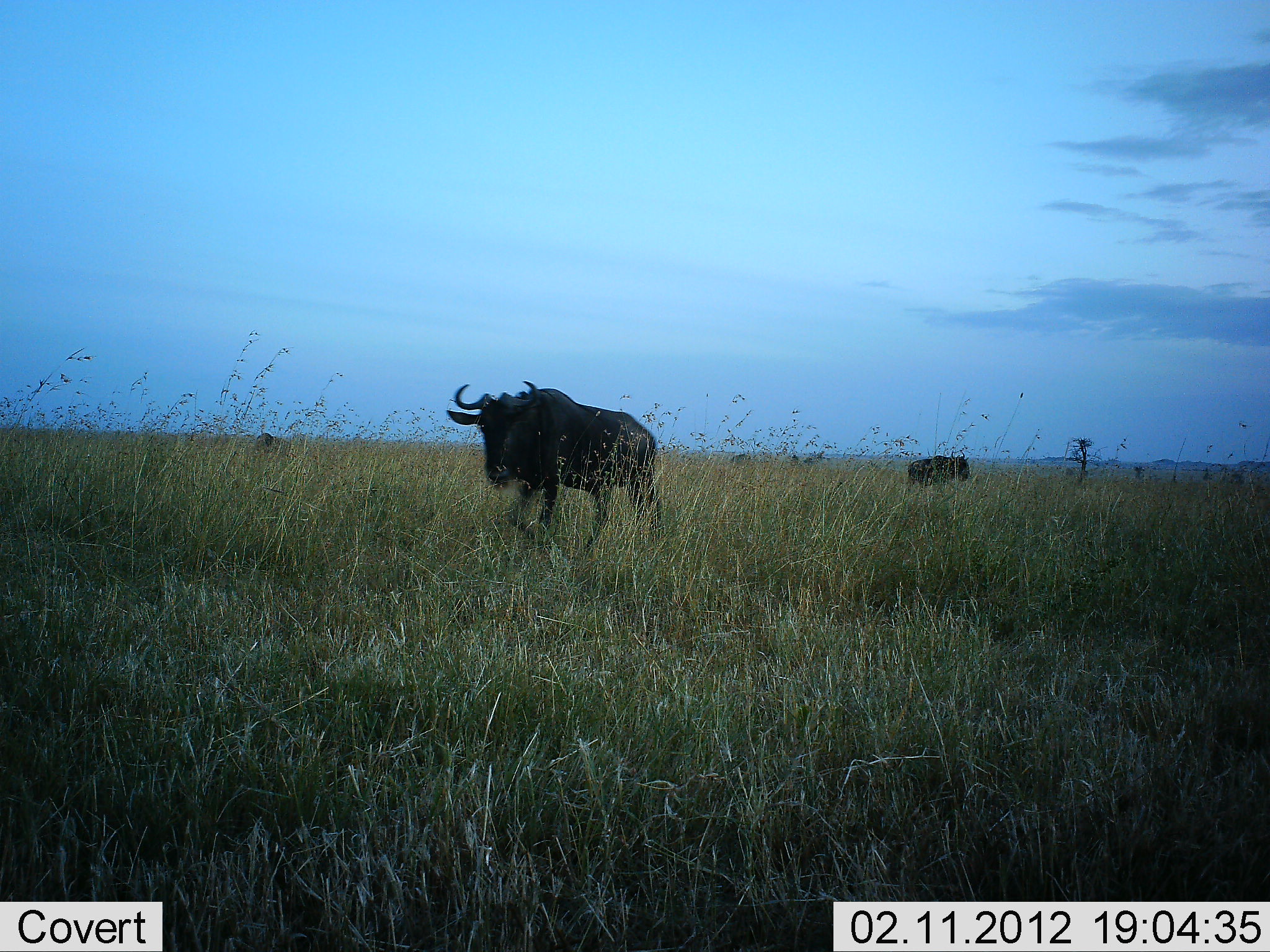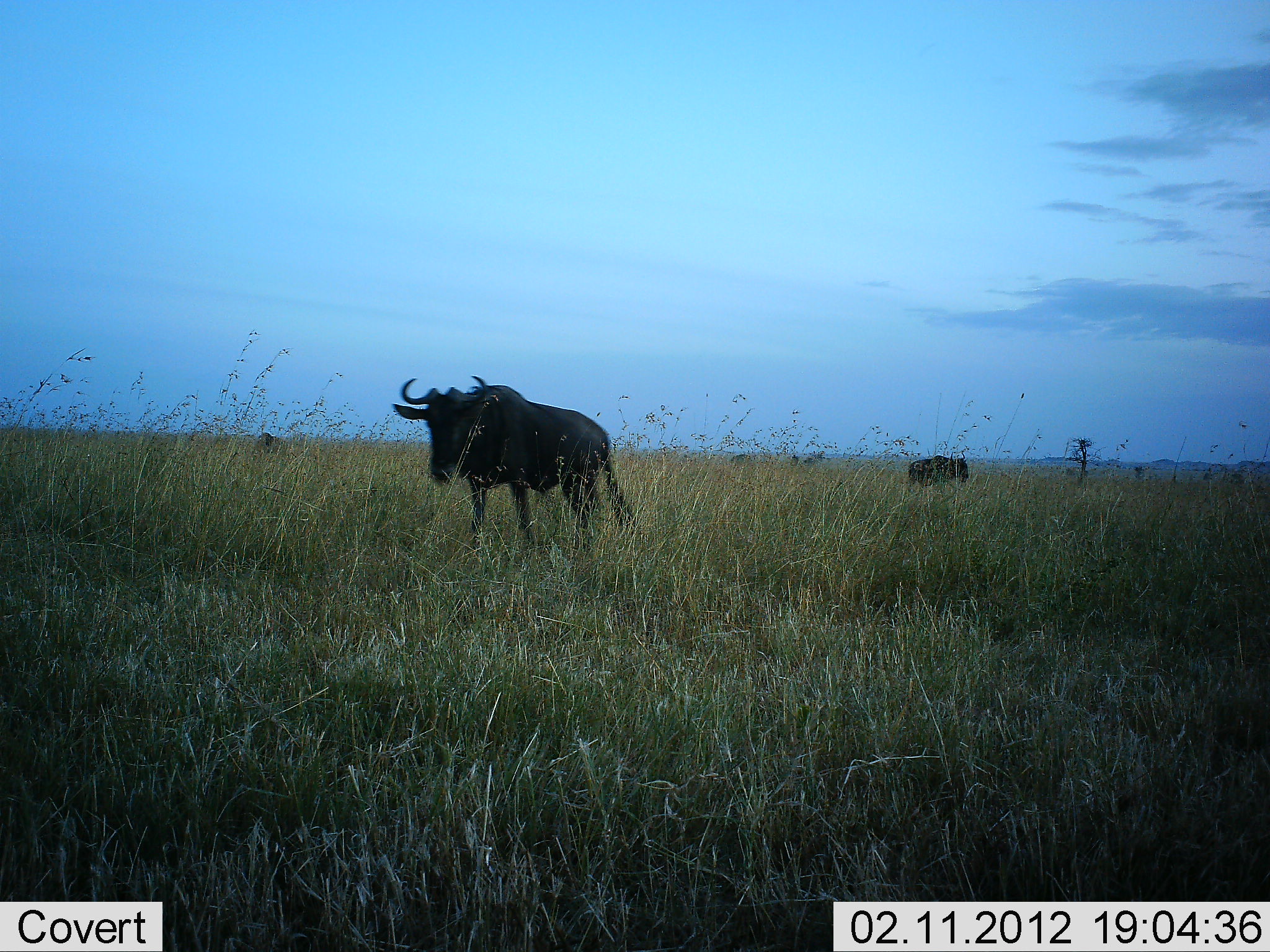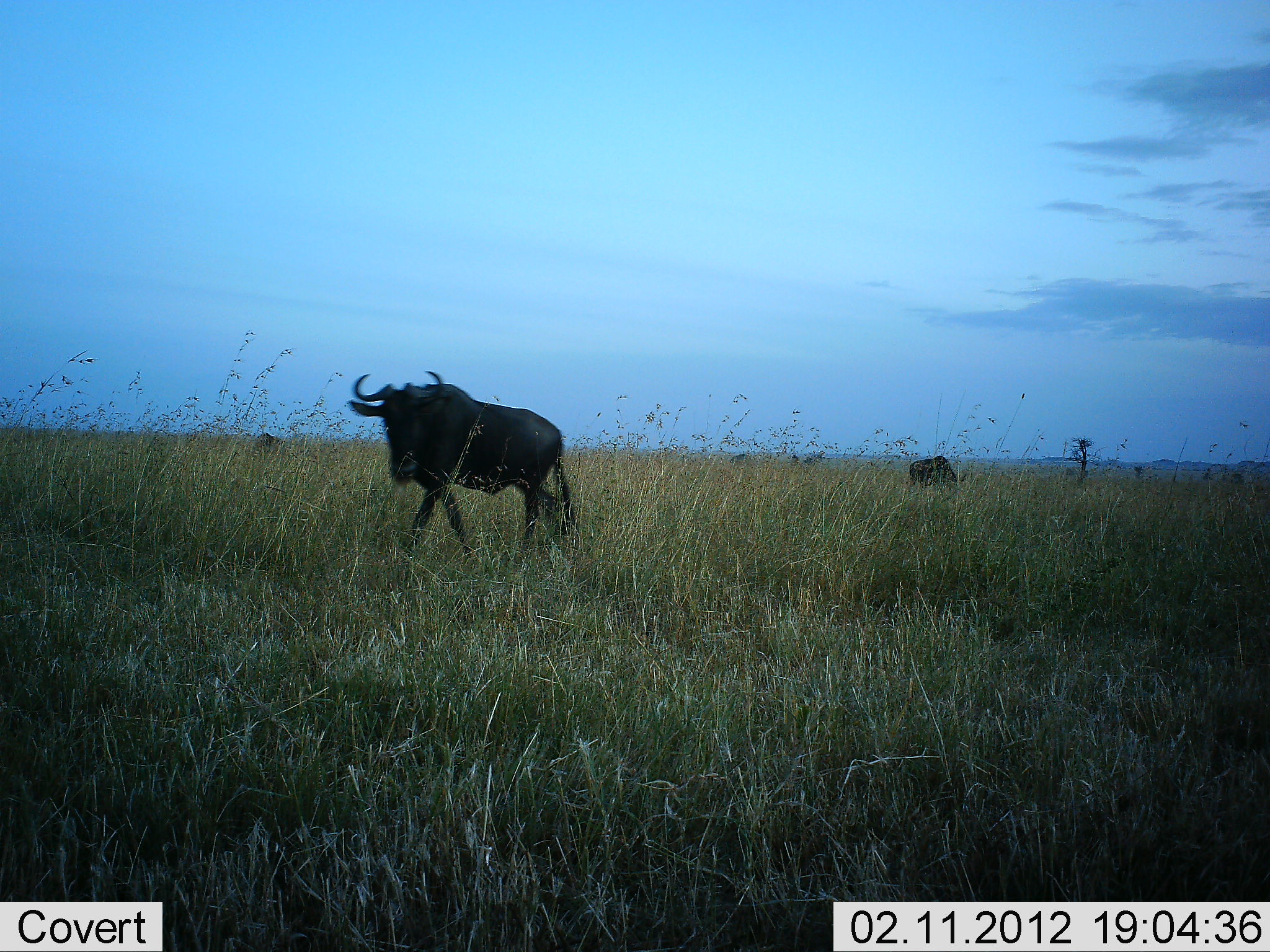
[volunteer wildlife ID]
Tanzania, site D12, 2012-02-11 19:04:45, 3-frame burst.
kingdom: Animalia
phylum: Chordata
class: Mammalia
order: Artiodactyla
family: Bovidae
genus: Connochaetes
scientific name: Connochaetes taurinus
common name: blue wildebeest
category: wildebeest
Wildebeest (blue wildebeest) (Connochaetes taurinus), count 2. Behavior (volunteer vote fractions): standing 76%, resting 5%, moving 57%, interacting 0%. Young present (vote fraction): 0%. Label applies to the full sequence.